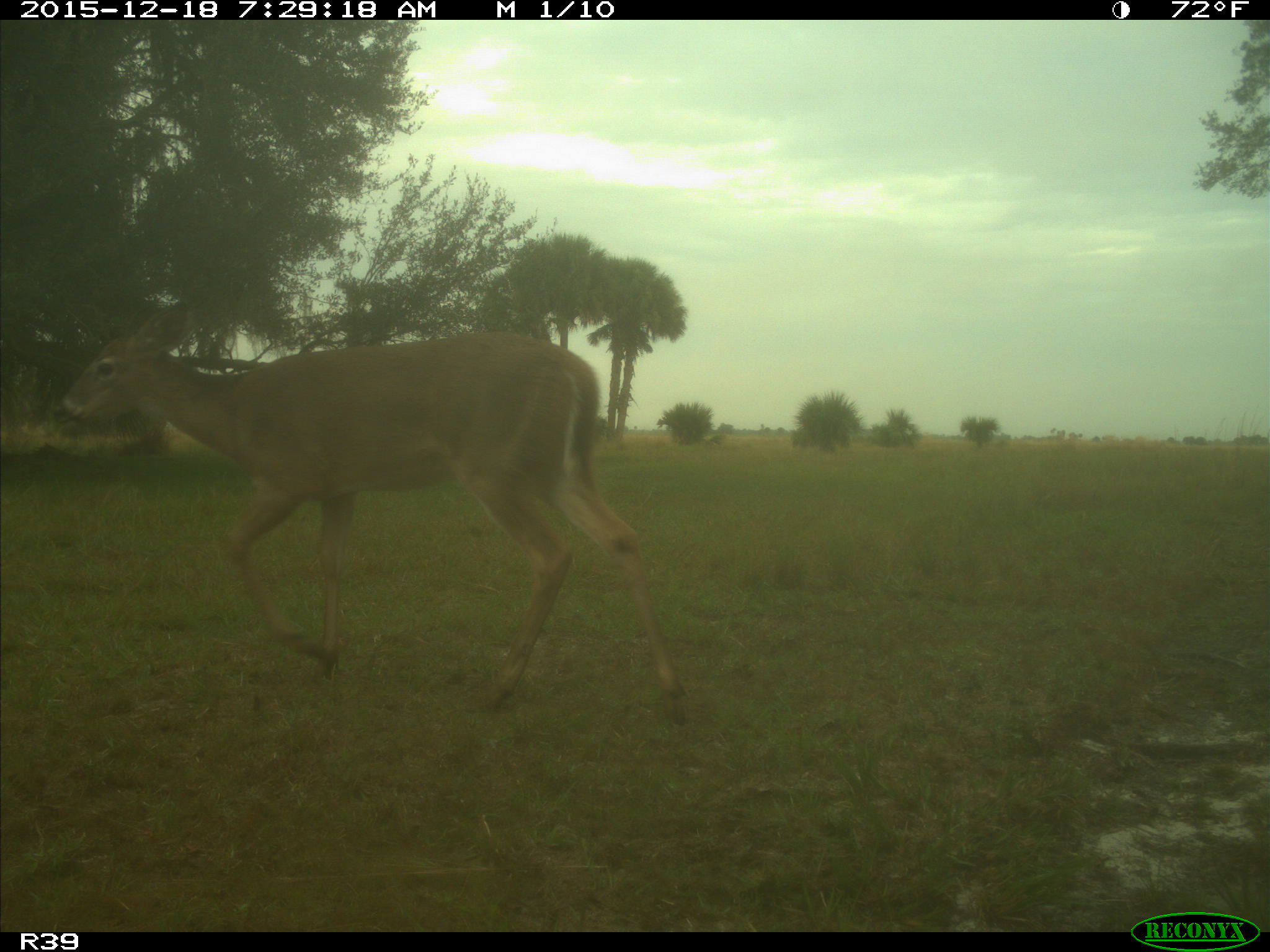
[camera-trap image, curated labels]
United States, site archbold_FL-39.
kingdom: Animalia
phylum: Chordata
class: Mammalia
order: Artiodactyla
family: Cervidae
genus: Odocoileus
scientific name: Odocoileus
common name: deer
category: unidentified deer